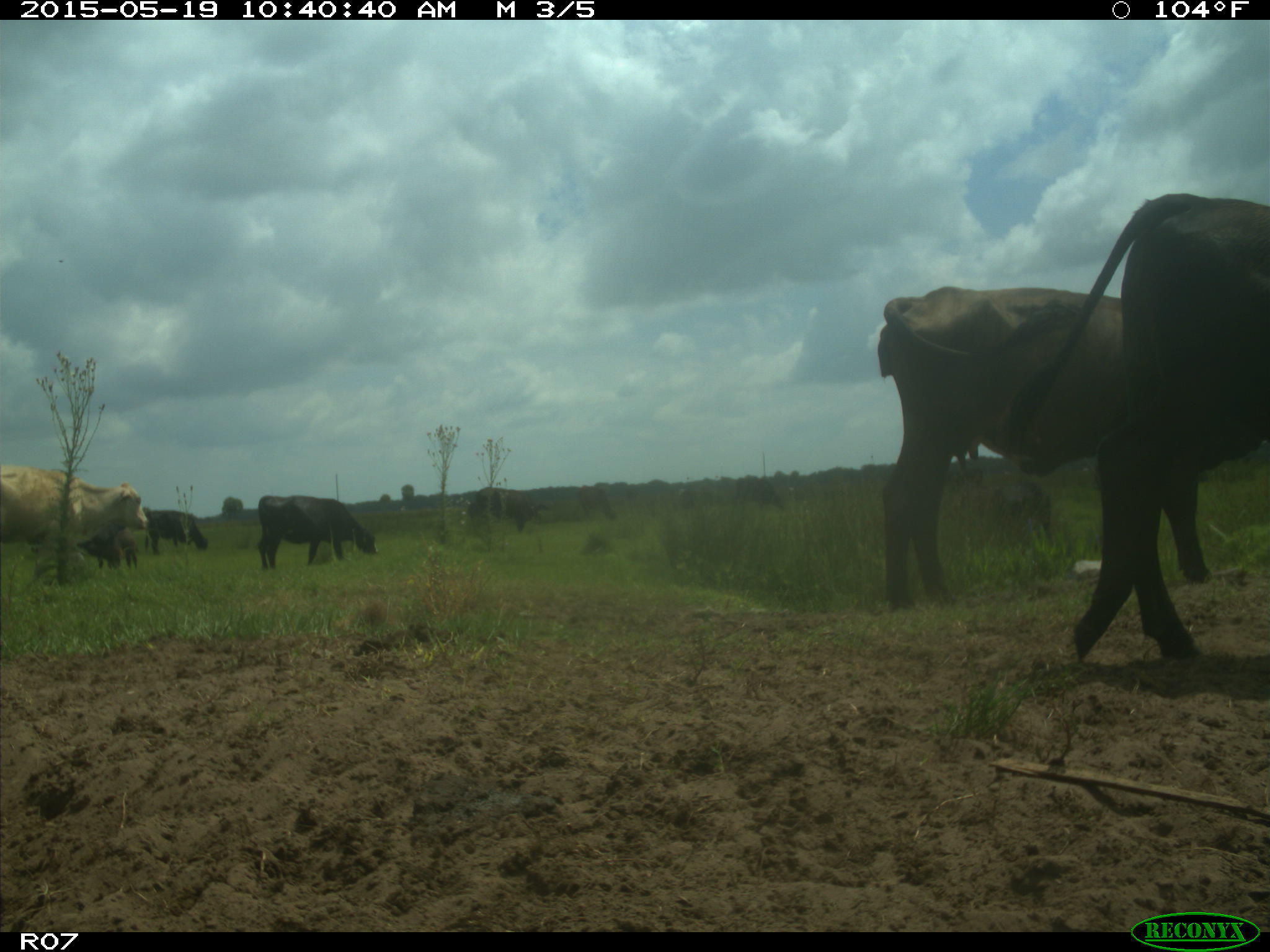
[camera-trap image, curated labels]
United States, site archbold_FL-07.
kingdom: Animalia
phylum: Chordata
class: Mammalia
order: Artiodactyla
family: Bovidae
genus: Bos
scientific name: Bos taurus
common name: domestic cow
Bos taurus (domestic cow).